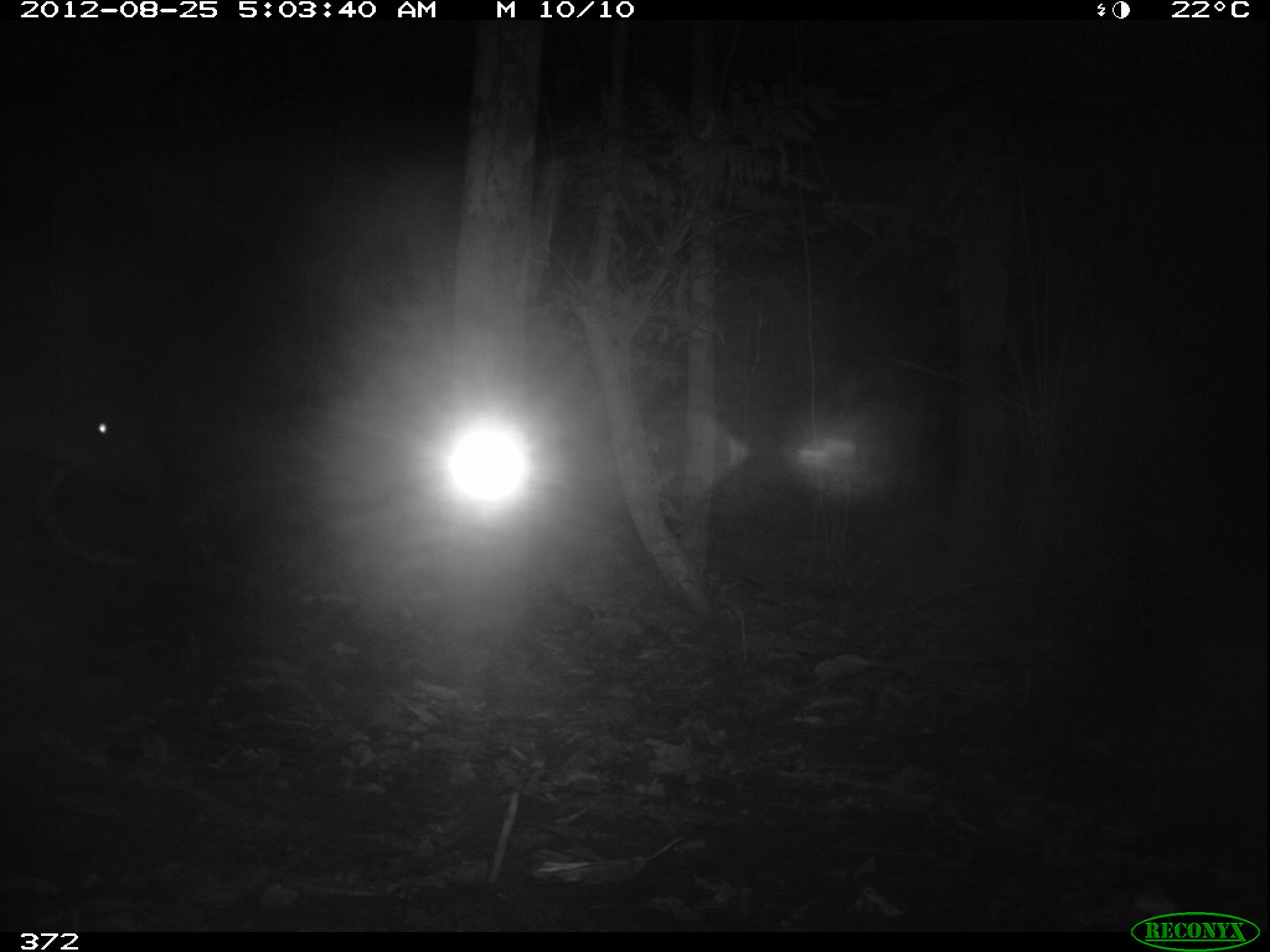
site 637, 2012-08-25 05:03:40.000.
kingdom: Animalia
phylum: Chordata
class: Mammalia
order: Perissodactyla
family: Tapiridae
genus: Tapirus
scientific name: Tapirus terrestris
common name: south american tapir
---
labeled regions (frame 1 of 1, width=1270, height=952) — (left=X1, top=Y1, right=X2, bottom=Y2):
tapirus terrestris: (left=0, top=327, right=178, bottom=522)